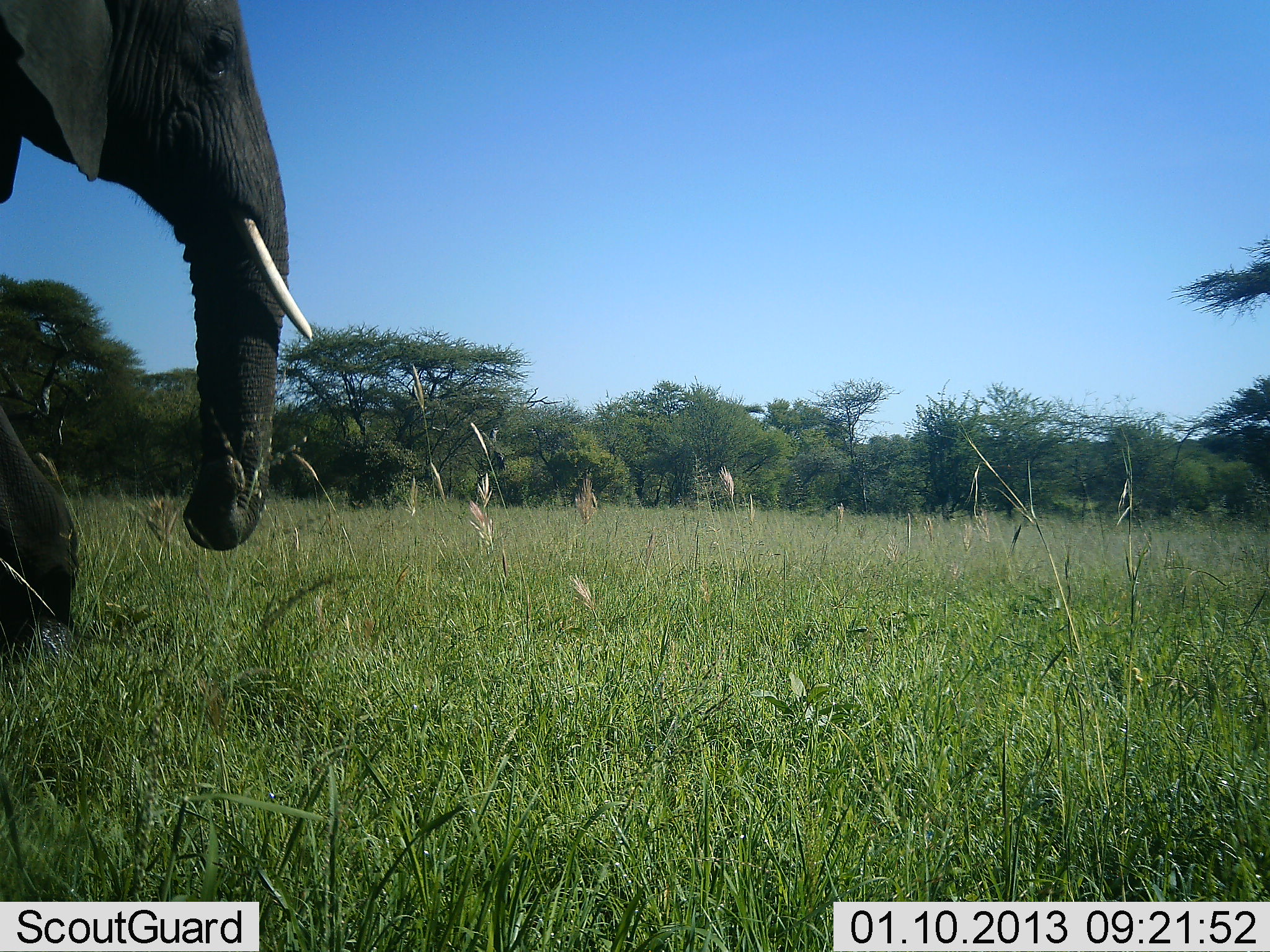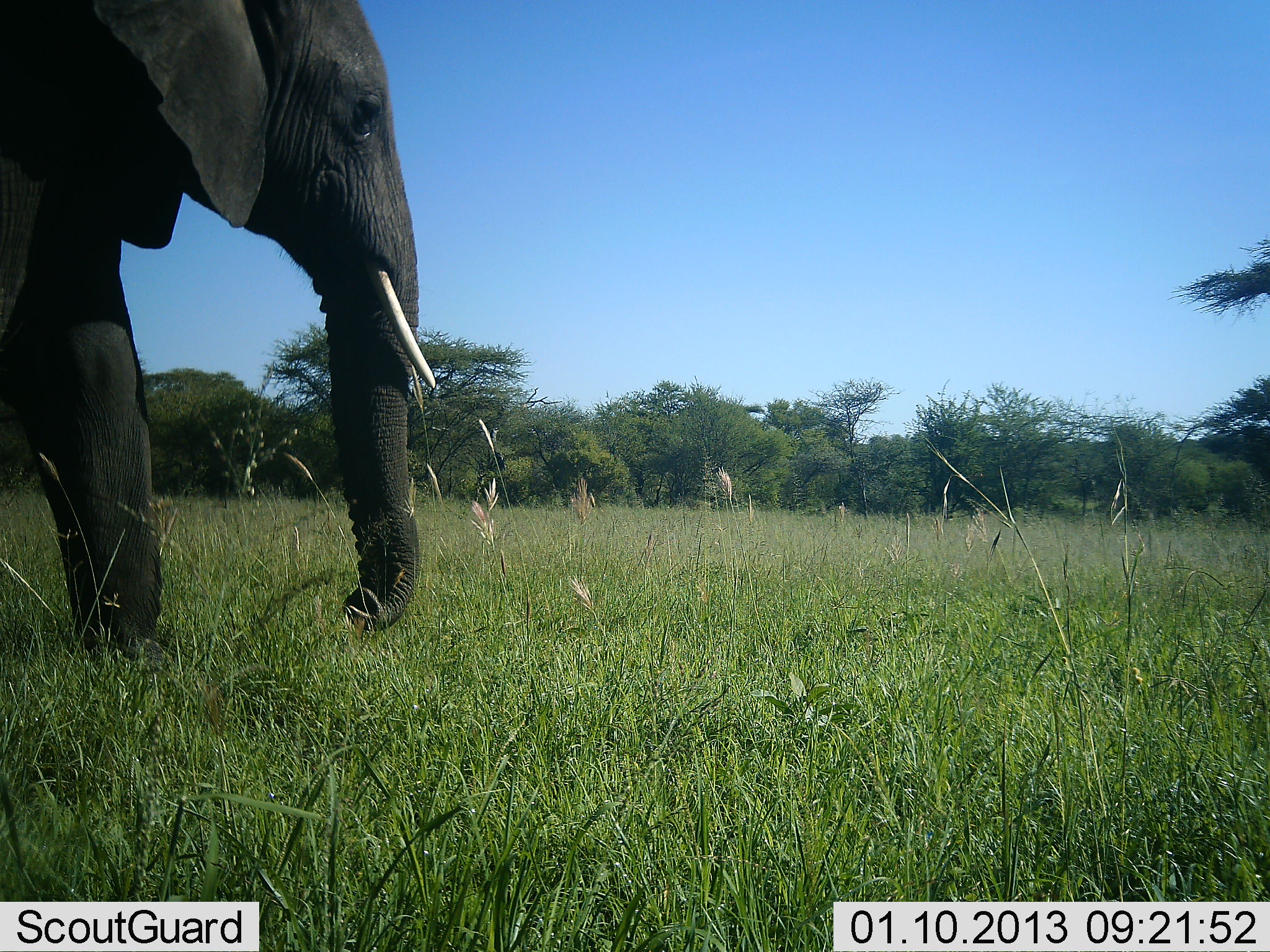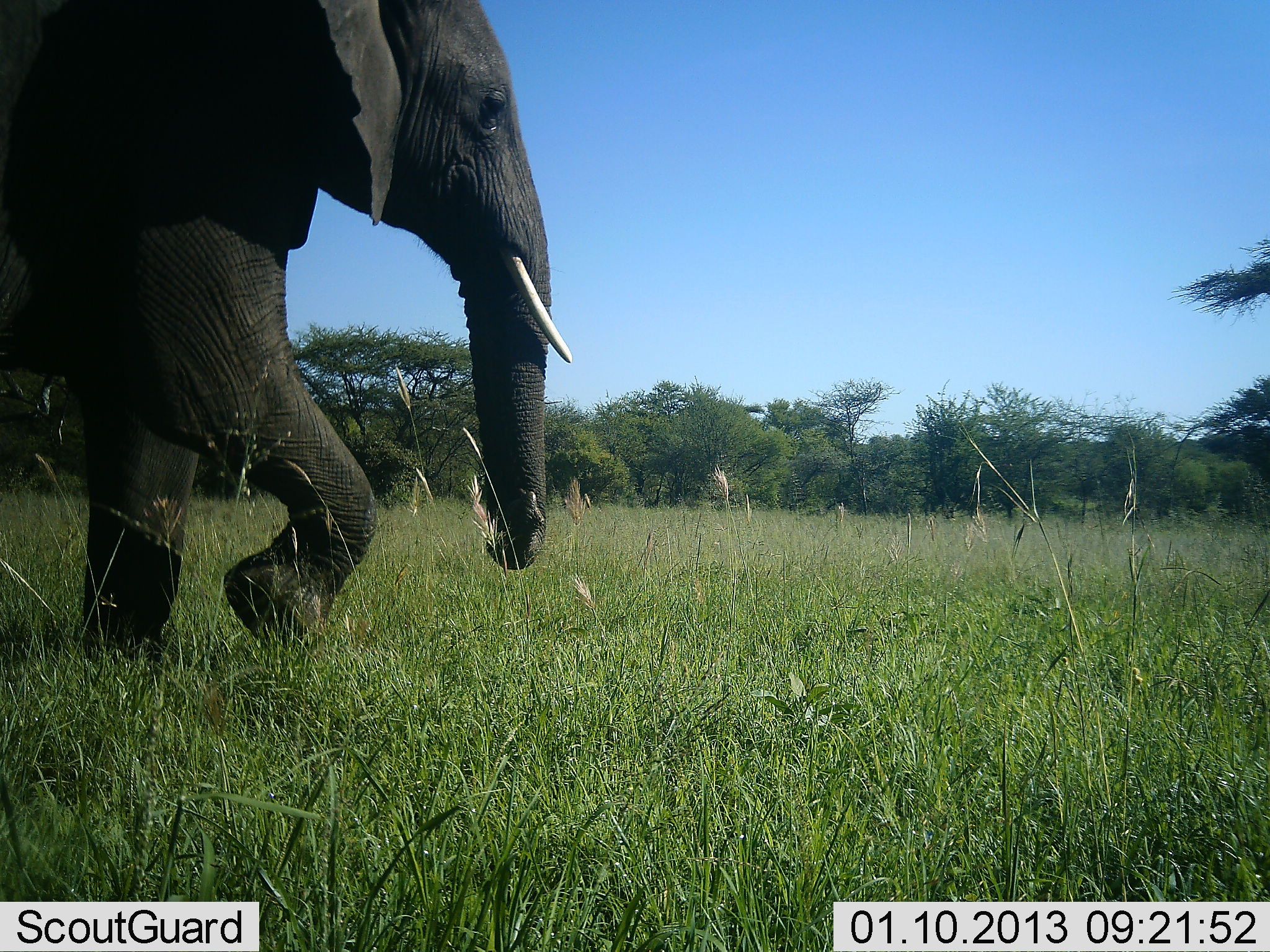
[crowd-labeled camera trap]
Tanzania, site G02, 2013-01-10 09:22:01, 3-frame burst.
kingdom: Animalia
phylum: Chordata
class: Mammalia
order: Proboscidea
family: Elephantidae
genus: Loxodonta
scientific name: Loxodonta africana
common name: african bush elephant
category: elephant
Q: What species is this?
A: Elephant (african bush elephant) (Loxodonta africana).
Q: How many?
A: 1.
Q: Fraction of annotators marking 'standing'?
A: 11%.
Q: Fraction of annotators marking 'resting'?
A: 0%.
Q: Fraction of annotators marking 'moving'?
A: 89%.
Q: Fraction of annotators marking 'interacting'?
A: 0%.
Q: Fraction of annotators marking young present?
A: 0%.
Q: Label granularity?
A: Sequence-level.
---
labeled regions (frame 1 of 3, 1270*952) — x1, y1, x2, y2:
animal: 0, 0, 315, 651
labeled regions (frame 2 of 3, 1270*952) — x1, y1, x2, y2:
animal: 0, 0, 444, 666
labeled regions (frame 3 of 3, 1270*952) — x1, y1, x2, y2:
animal: 0, 0, 576, 659